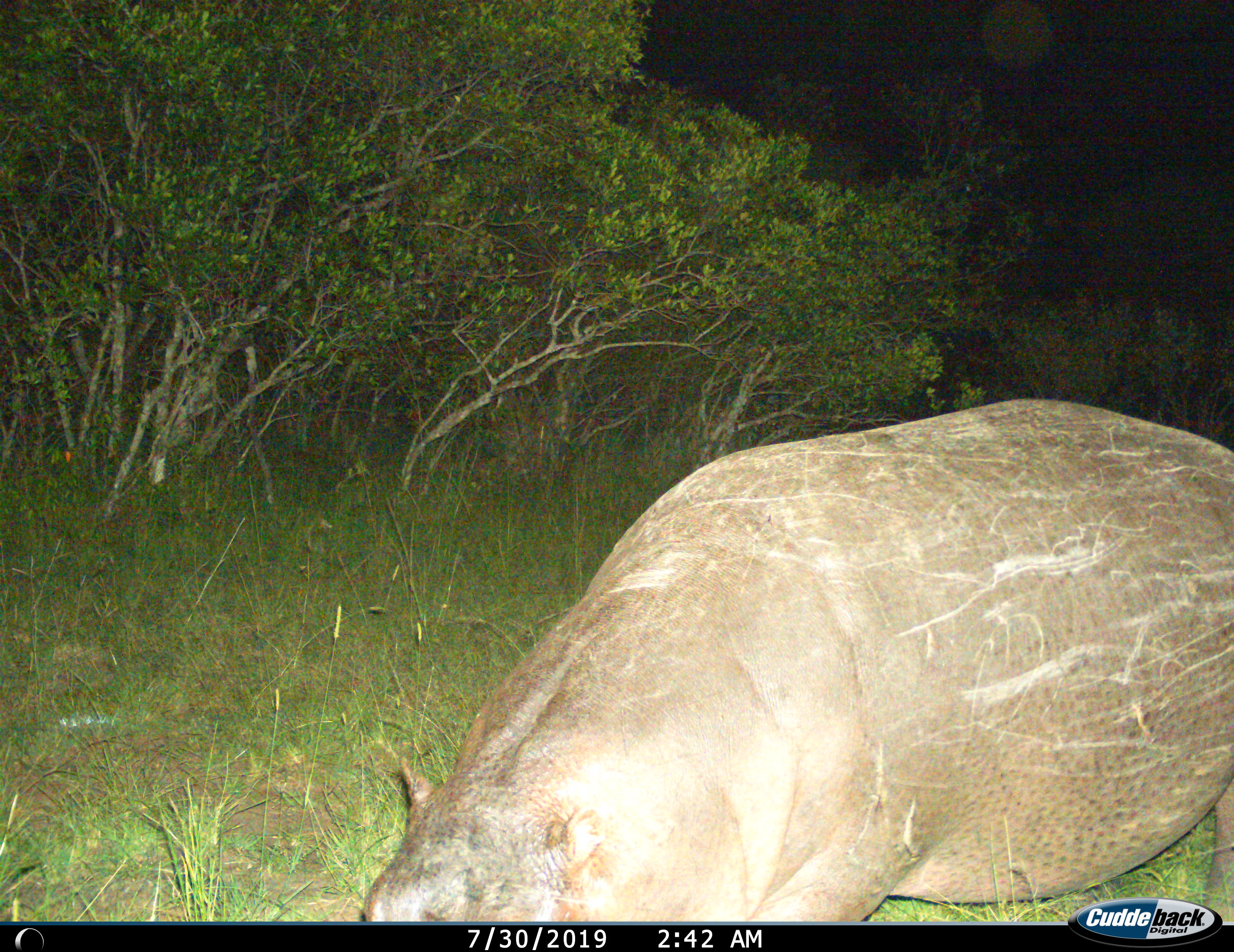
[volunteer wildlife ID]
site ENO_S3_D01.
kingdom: Animalia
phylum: Chordata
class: Mammalia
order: Artiodactyla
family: Hippopotamidae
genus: Hippopotamus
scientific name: Hippopotamus amphibius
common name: hippopotamus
Hippopotamus (Hippopotamus amphibius), count 1. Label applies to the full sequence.